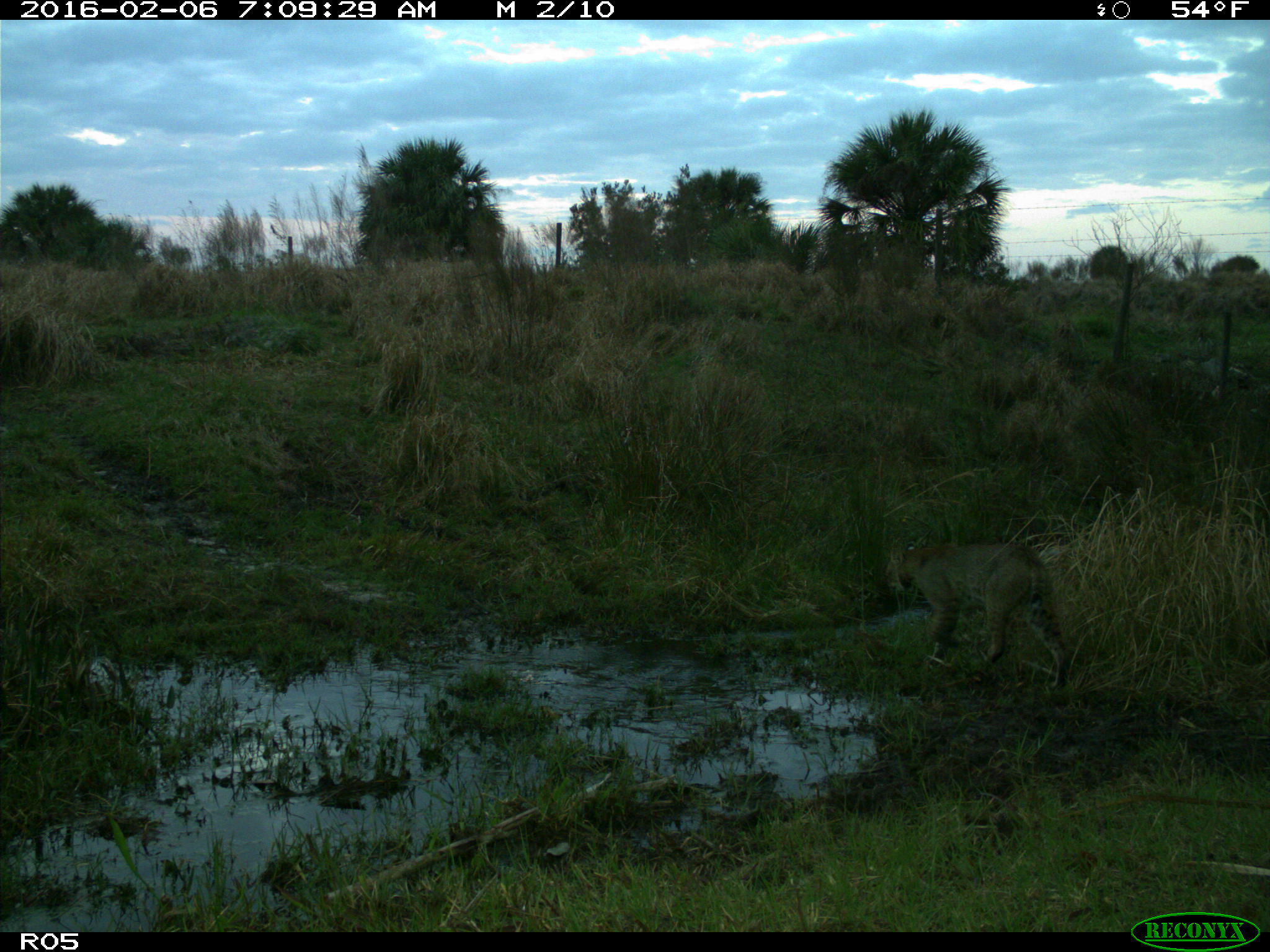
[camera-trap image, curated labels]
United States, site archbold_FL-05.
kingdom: Animalia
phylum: Chordata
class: Mammalia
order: Carnivora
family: Felidae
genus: Lynx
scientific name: Lynx rufus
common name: bobcat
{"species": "Lynx rufus (bobcat)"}